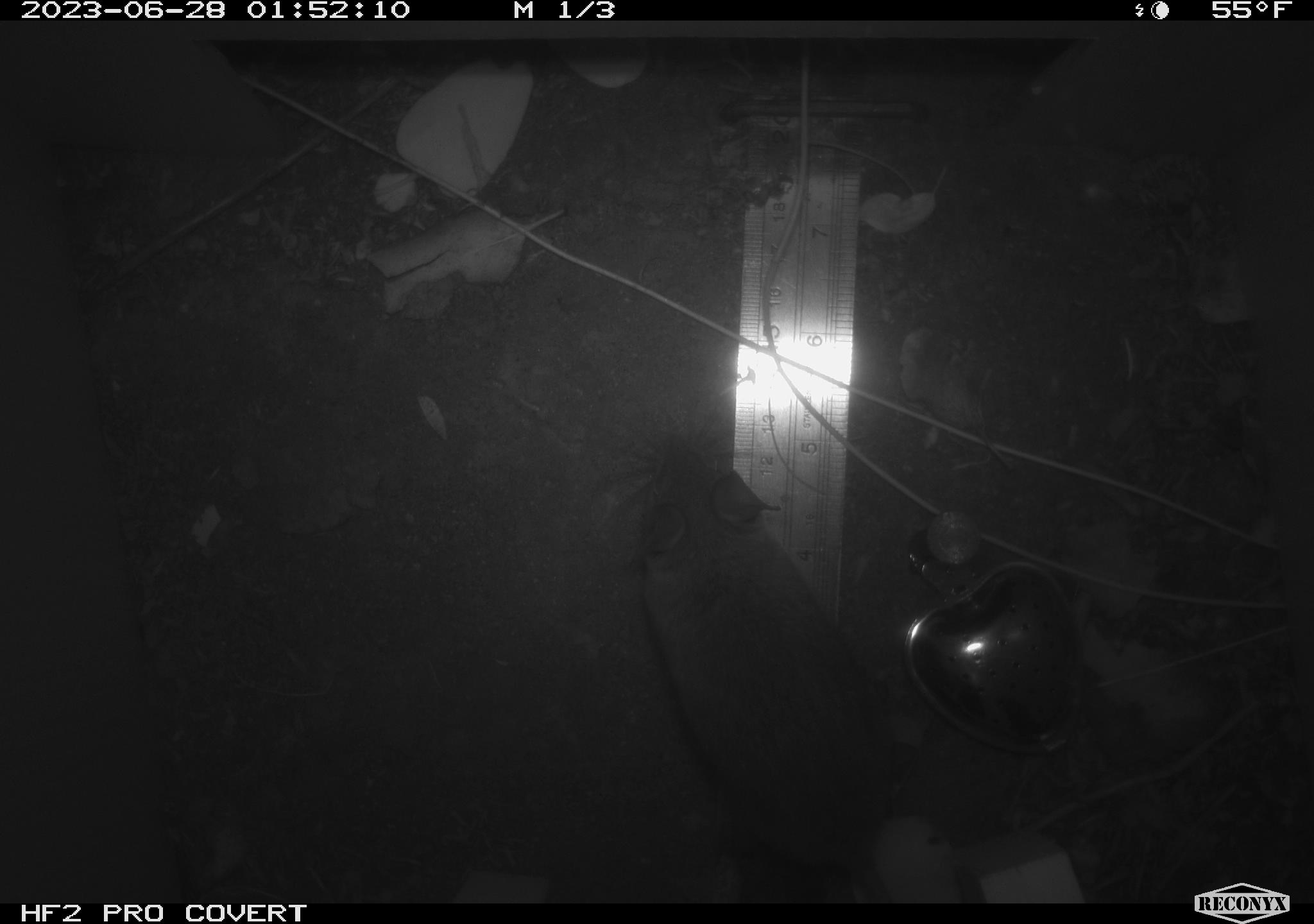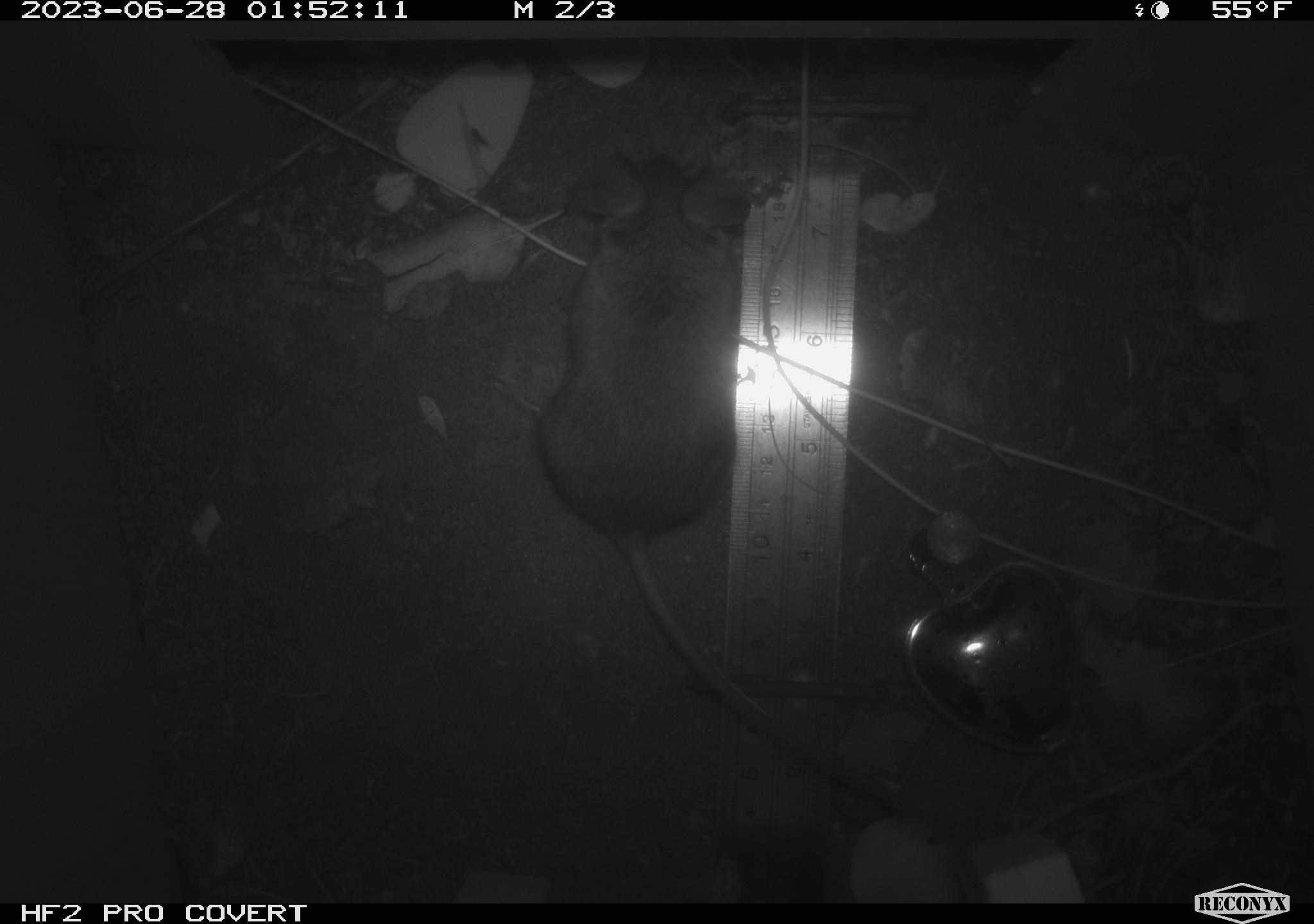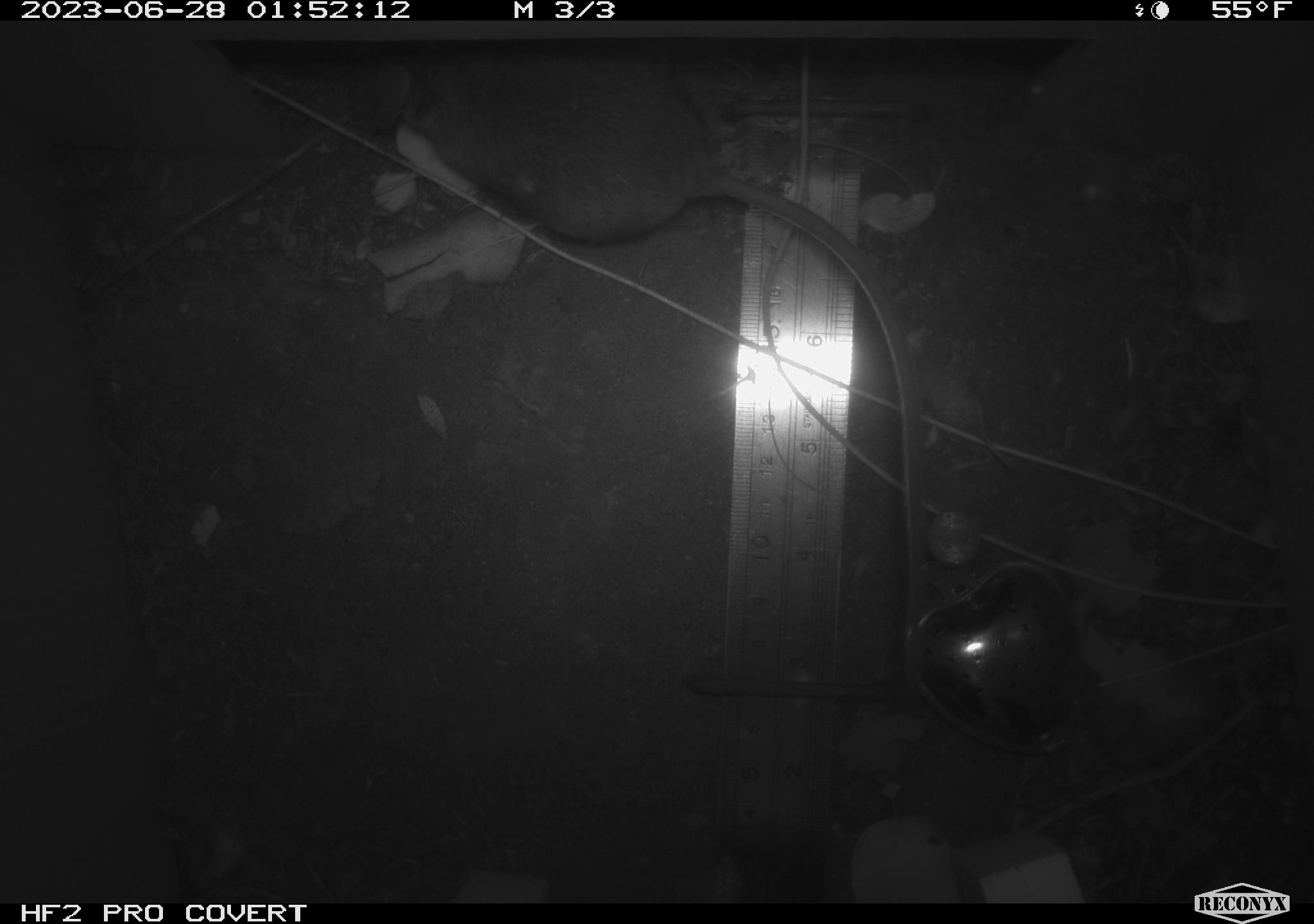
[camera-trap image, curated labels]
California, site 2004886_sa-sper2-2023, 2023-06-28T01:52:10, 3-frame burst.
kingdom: Animalia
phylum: Chordata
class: Mammalia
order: Rodentia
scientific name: Rodentia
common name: mouse species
Mouse species (Rodentia).